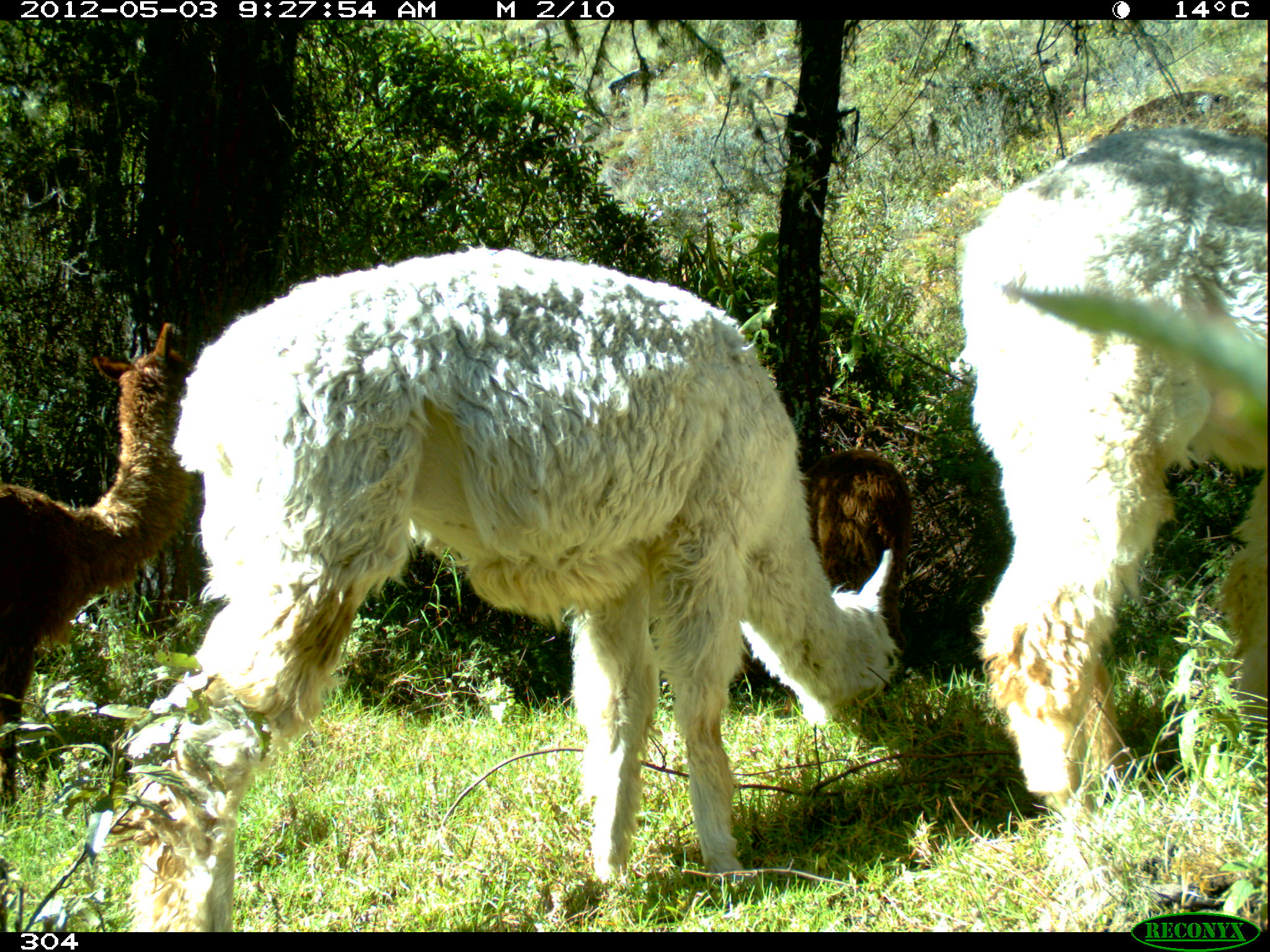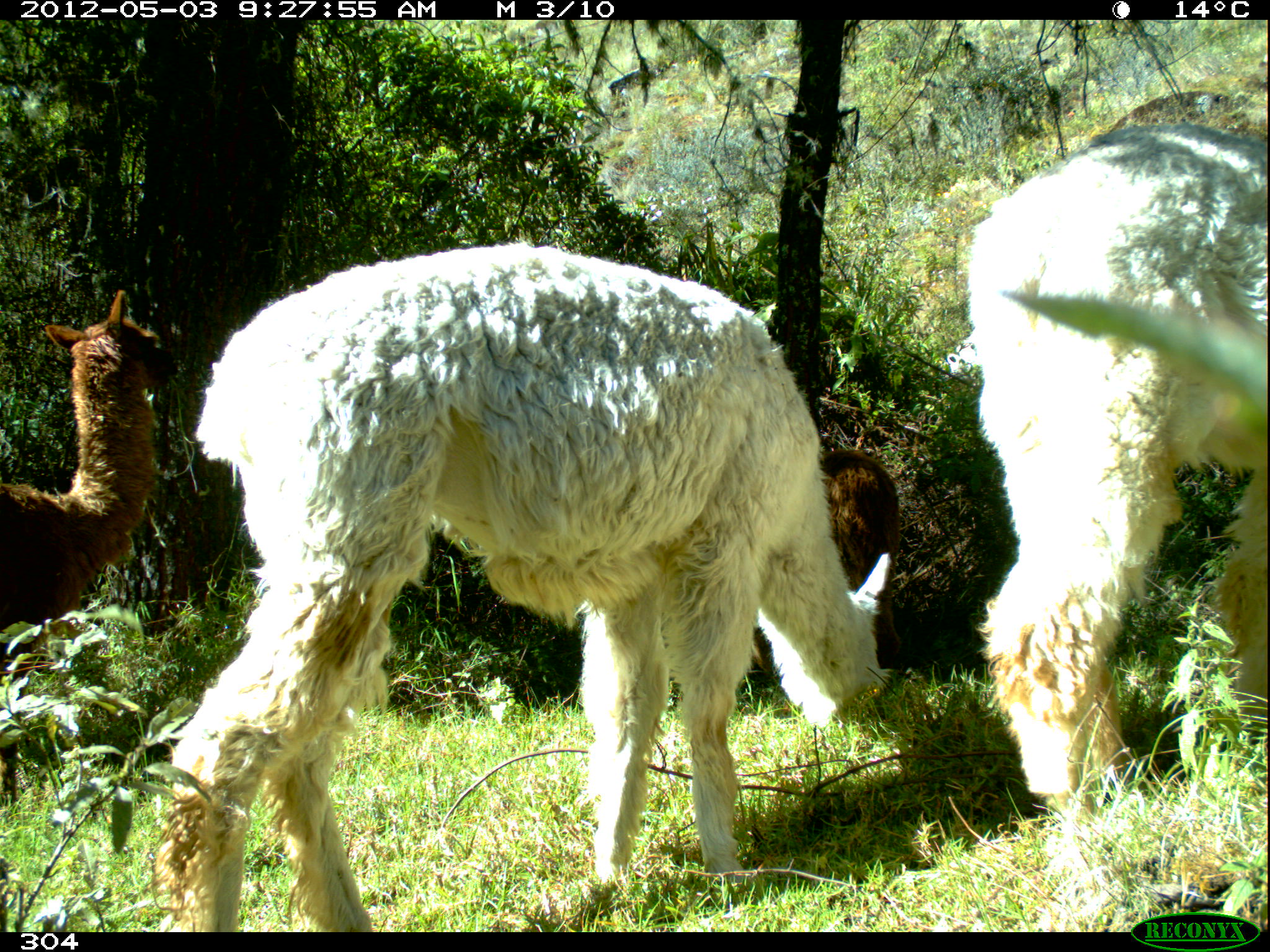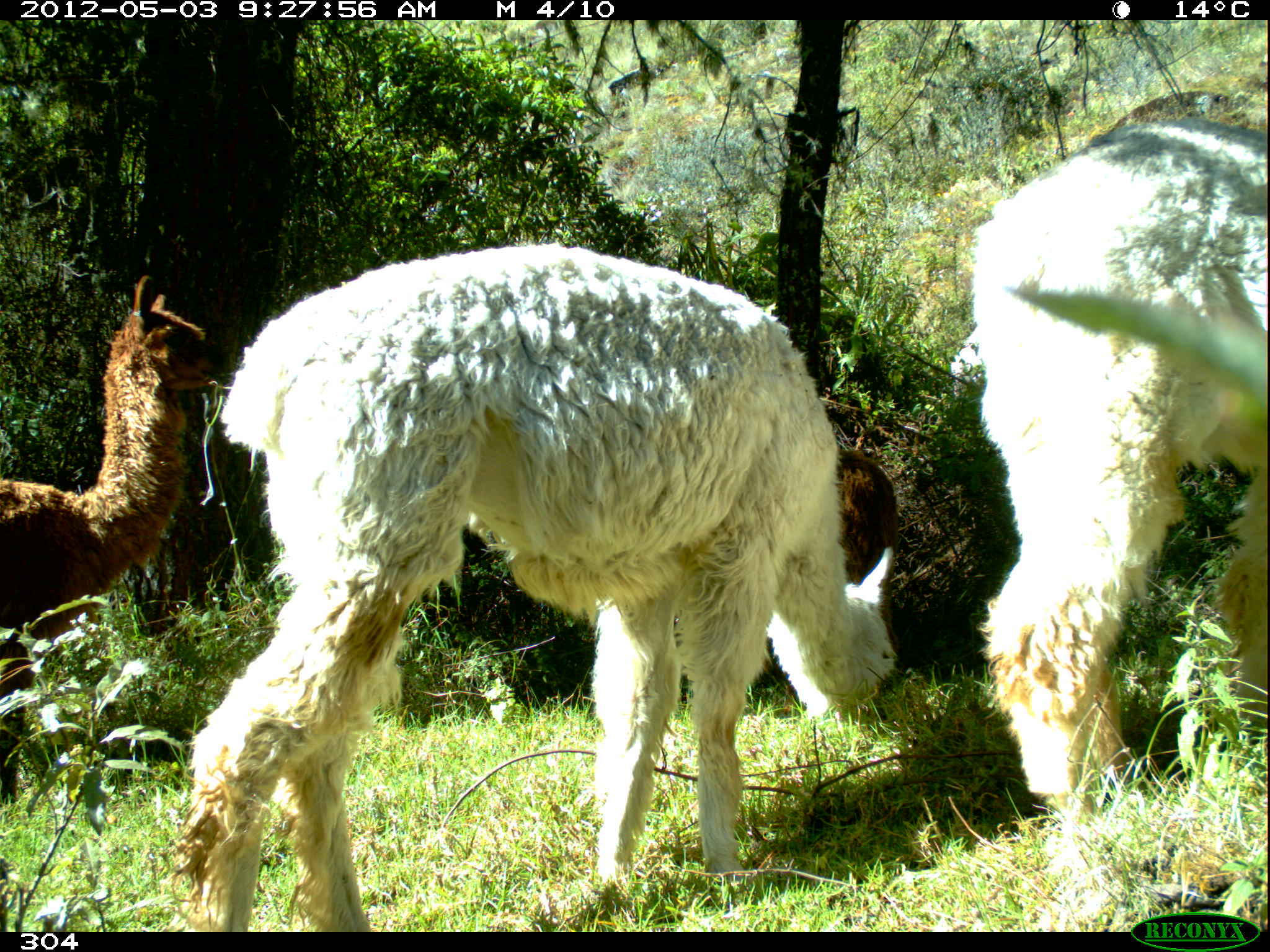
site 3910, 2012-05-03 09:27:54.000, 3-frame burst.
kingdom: Animalia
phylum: Chordata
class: Mammalia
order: Artiodactyla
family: Camelidae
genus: Vicugna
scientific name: Vicugna pacos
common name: alpaca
Vicugna pacos (alpaca).